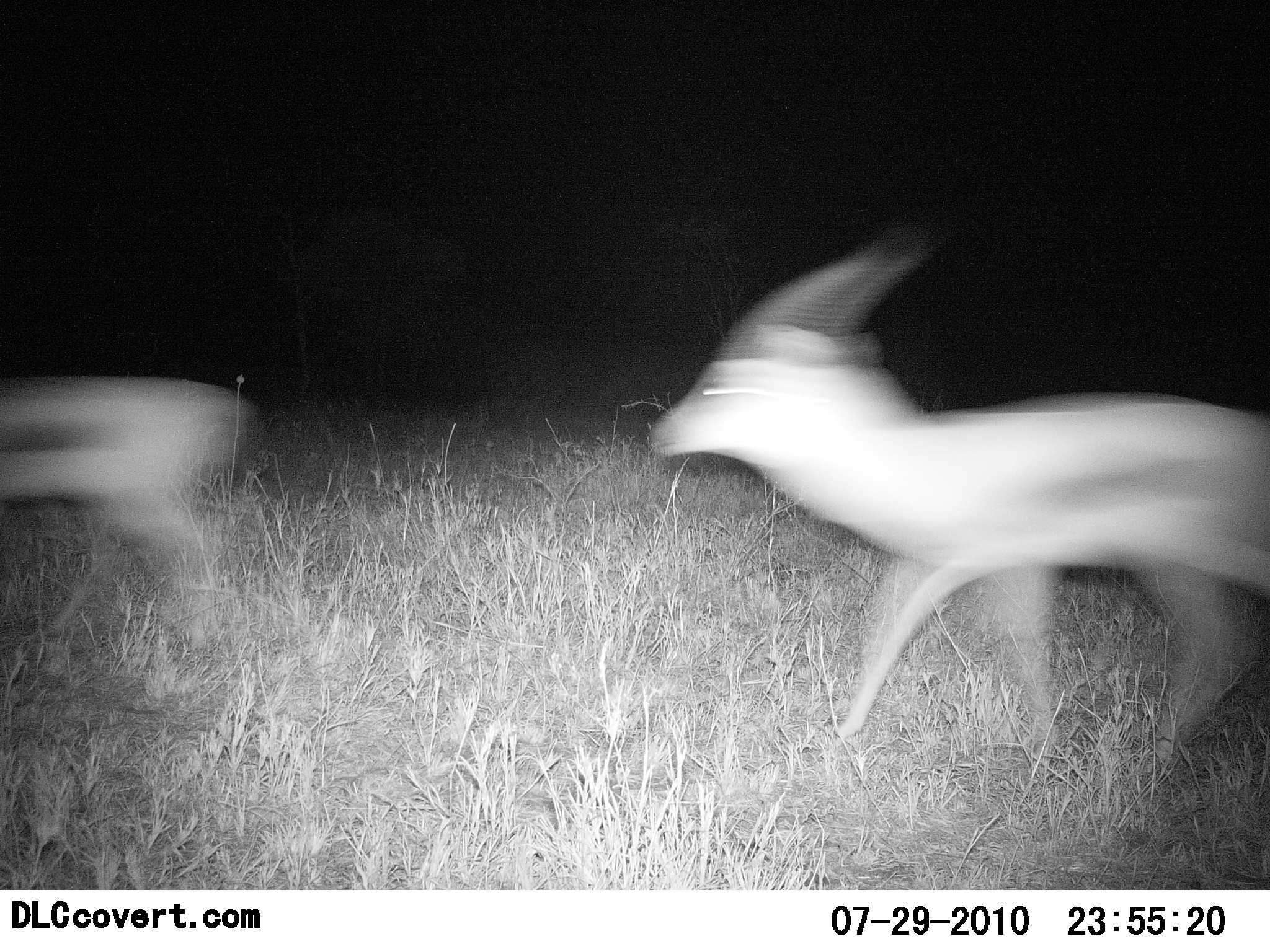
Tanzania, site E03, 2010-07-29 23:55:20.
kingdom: Animalia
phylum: Chordata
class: Mammalia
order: Artiodactyla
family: Bovidae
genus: Eudorcas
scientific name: Eudorcas thomsonii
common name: thomson's gazelle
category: gazellethomsons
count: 2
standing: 0%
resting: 0%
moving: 100%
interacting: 0%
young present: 0%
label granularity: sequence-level